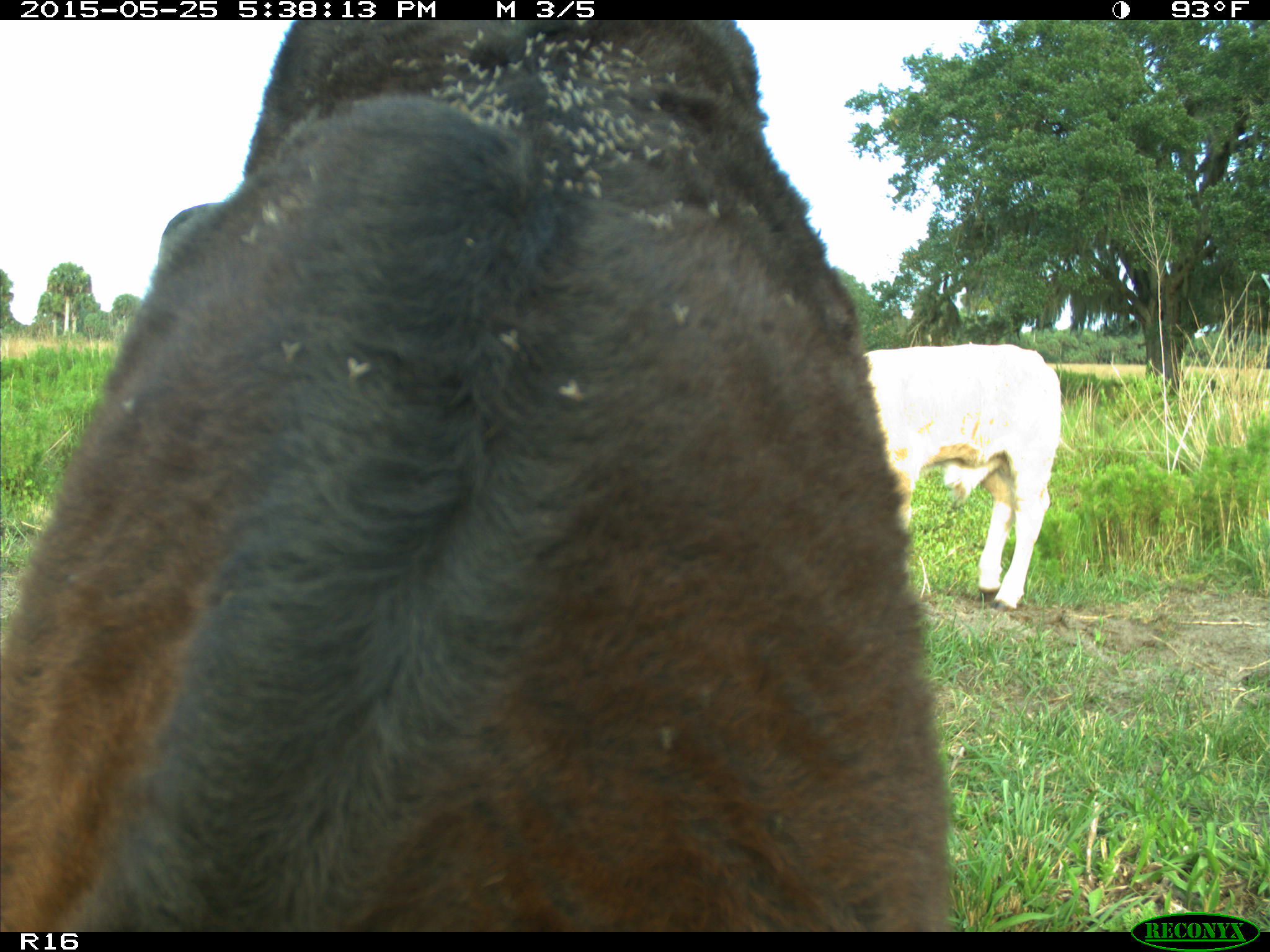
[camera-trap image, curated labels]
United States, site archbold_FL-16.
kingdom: Animalia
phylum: Chordata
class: Mammalia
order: Artiodactyla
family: Bovidae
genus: Bos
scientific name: Bos taurus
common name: domestic cow